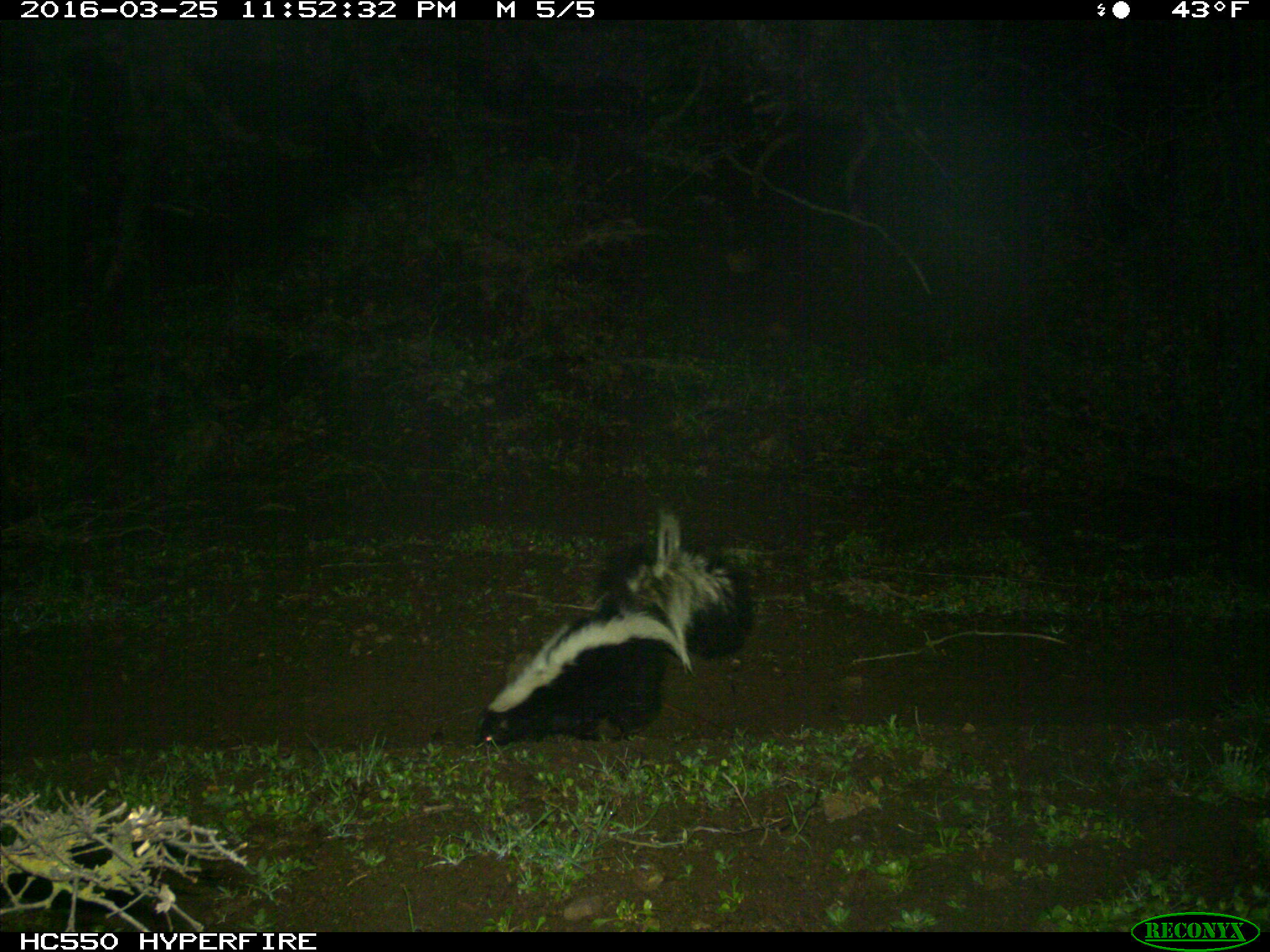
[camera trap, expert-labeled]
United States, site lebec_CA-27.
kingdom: Animalia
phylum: Chordata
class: Mammalia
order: Carnivora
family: Mephitidae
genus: Mephitis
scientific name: Mephitis mephitis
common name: striped skunk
Mephitis mephitis (striped skunk).